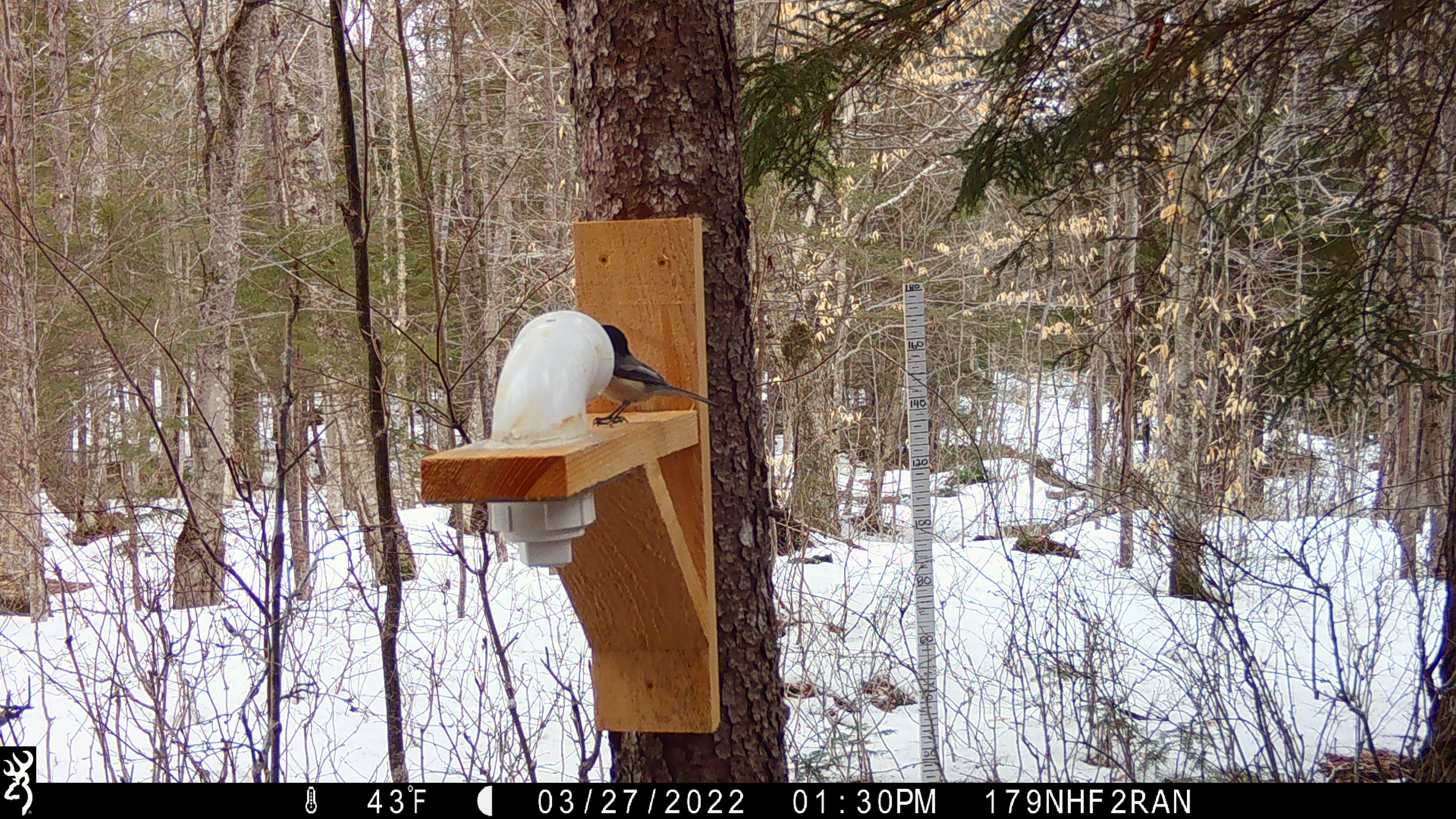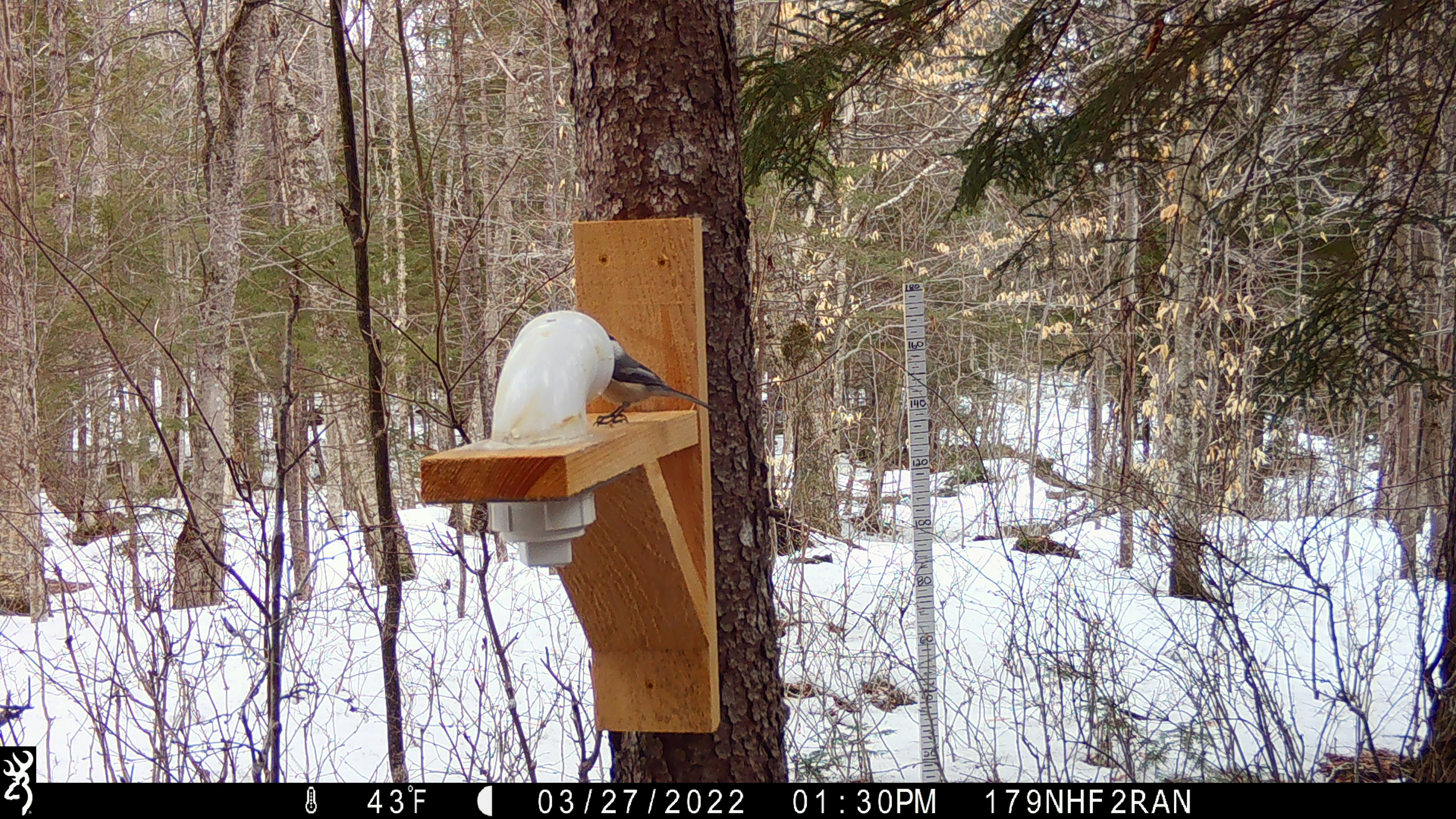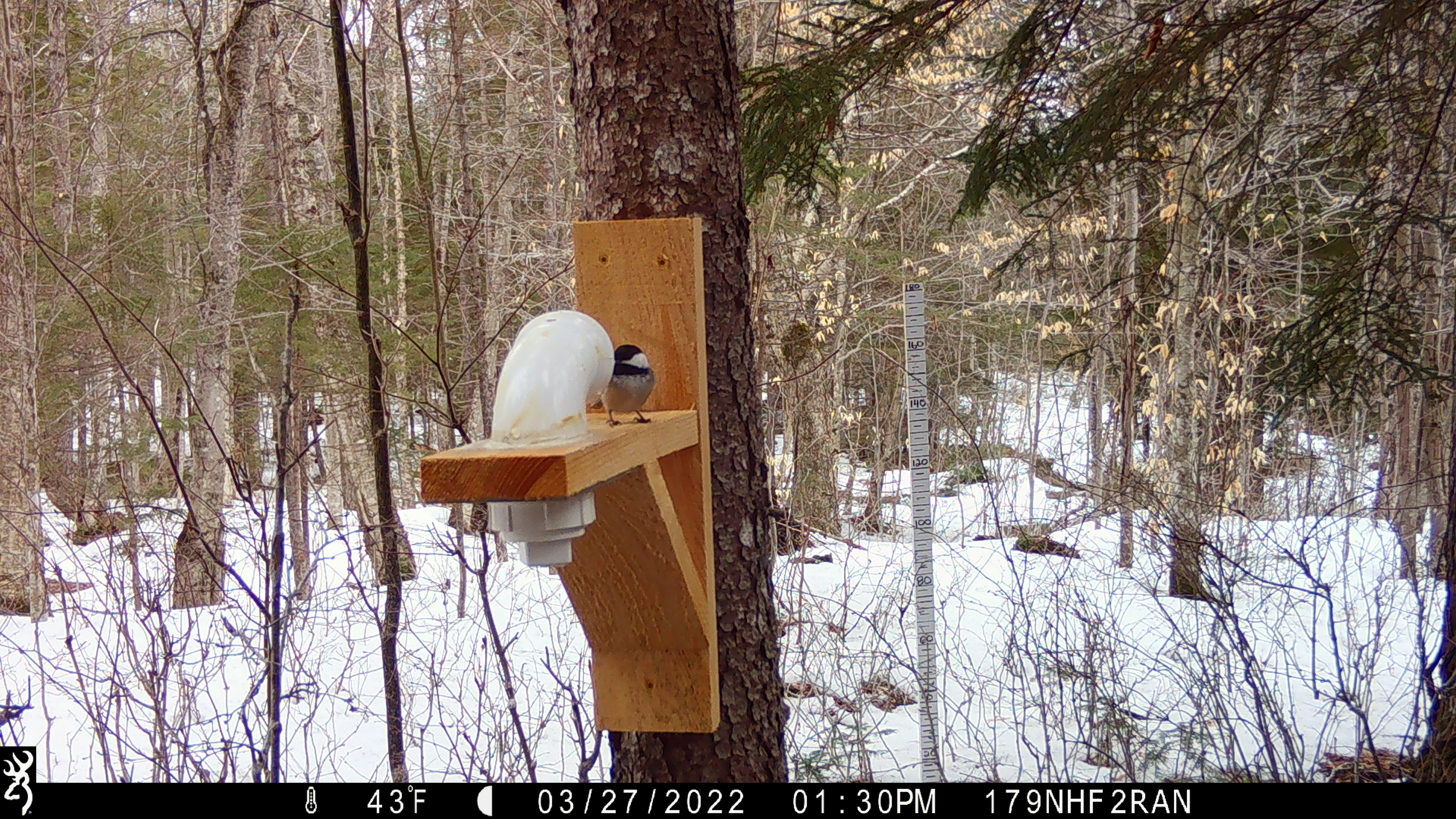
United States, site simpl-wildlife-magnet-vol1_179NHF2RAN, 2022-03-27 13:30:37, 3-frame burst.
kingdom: Animalia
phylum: Chordata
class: Aves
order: Passeriformes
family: Paridae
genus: Poecile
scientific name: Poecile atricapillus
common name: black-capped chickadee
Black-capped chickadee (Poecile atricapillus).